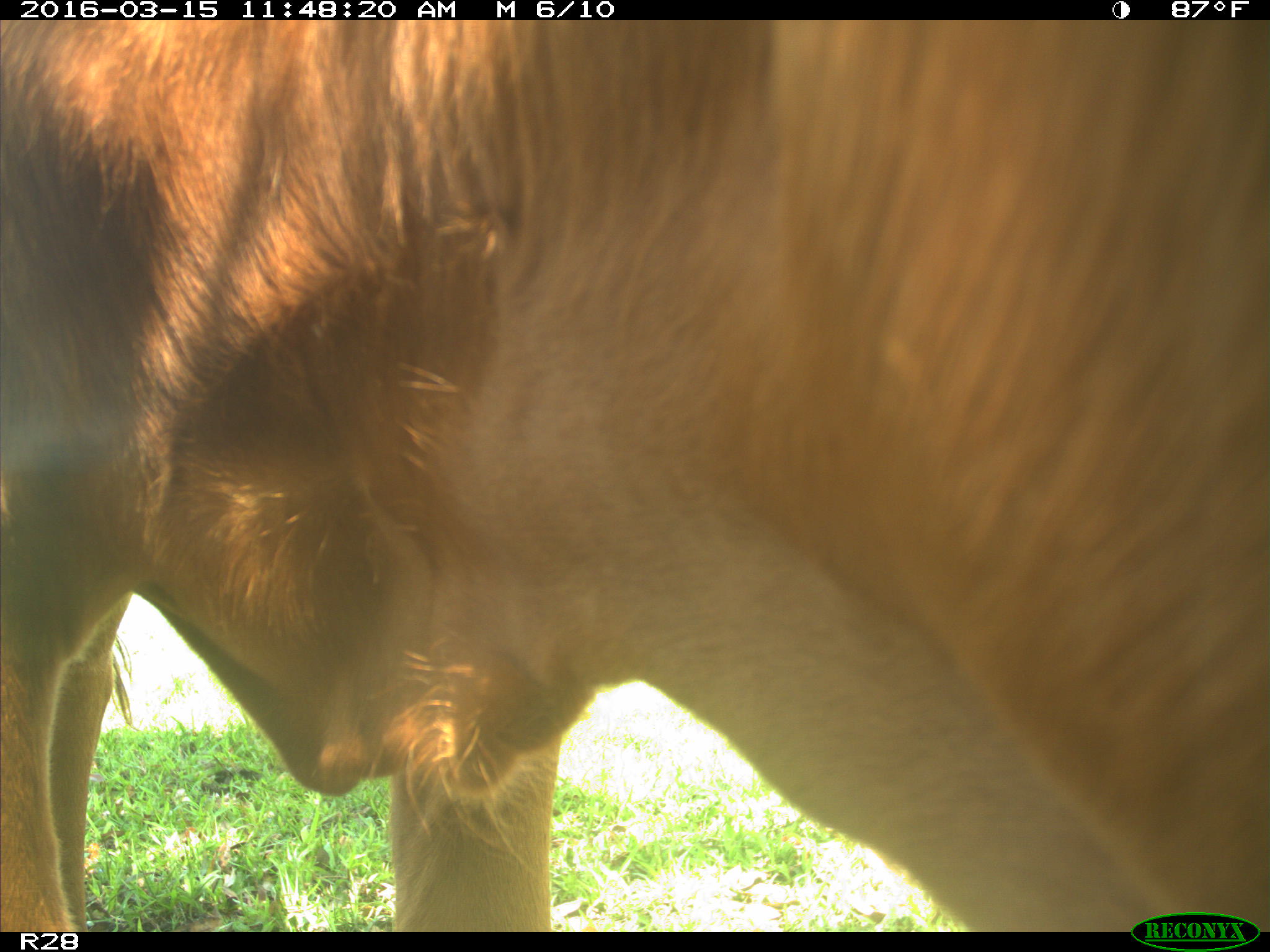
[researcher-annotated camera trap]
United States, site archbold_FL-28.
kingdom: Animalia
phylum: Chordata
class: Mammalia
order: Artiodactyla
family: Bovidae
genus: Bos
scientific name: Bos taurus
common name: domestic cow